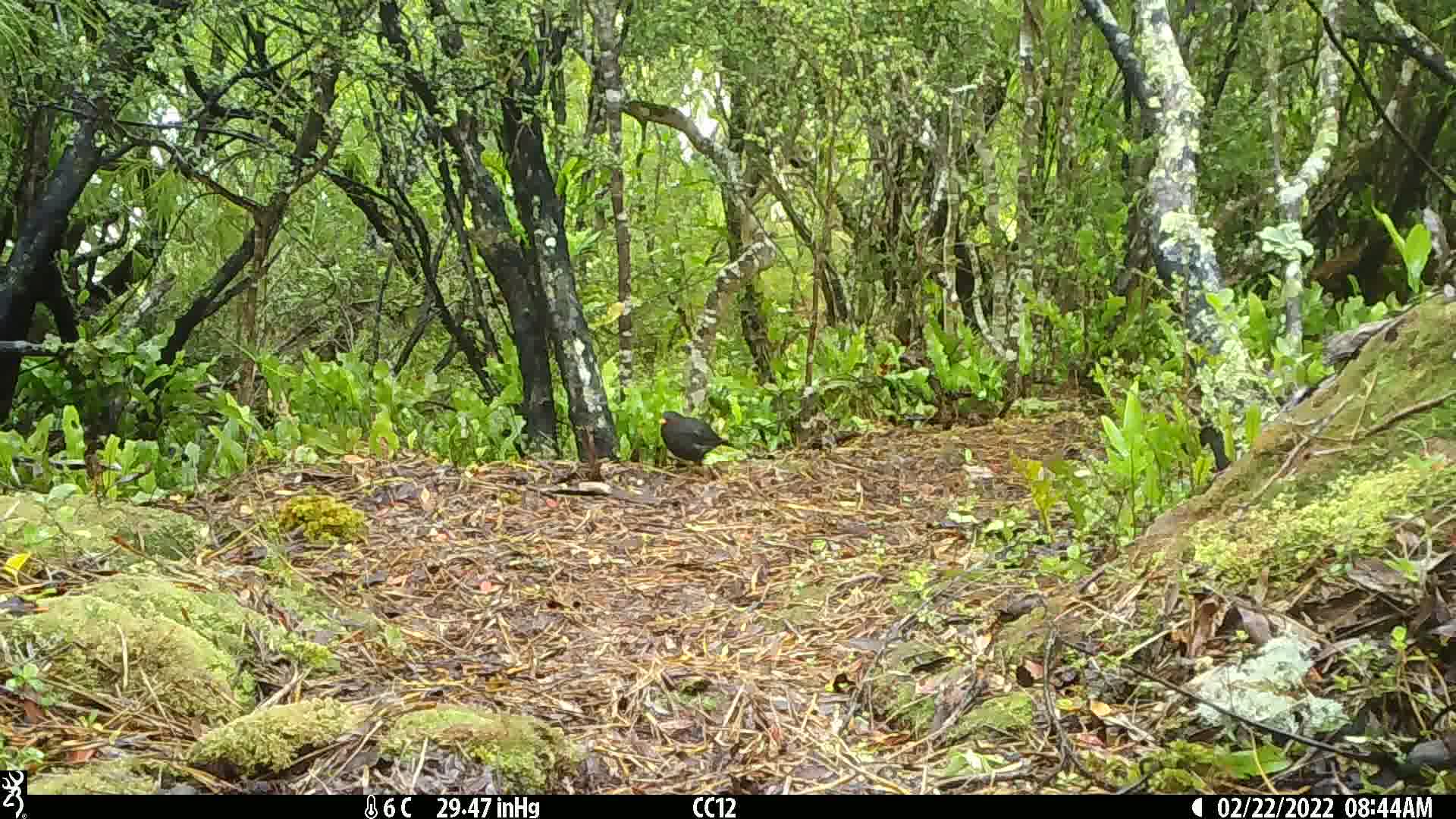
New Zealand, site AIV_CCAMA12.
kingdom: Animalia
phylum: Chordata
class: Aves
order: Passeriformes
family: Turdidae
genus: Turdus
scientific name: Turdus merula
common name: eurasian blackbird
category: blackbird